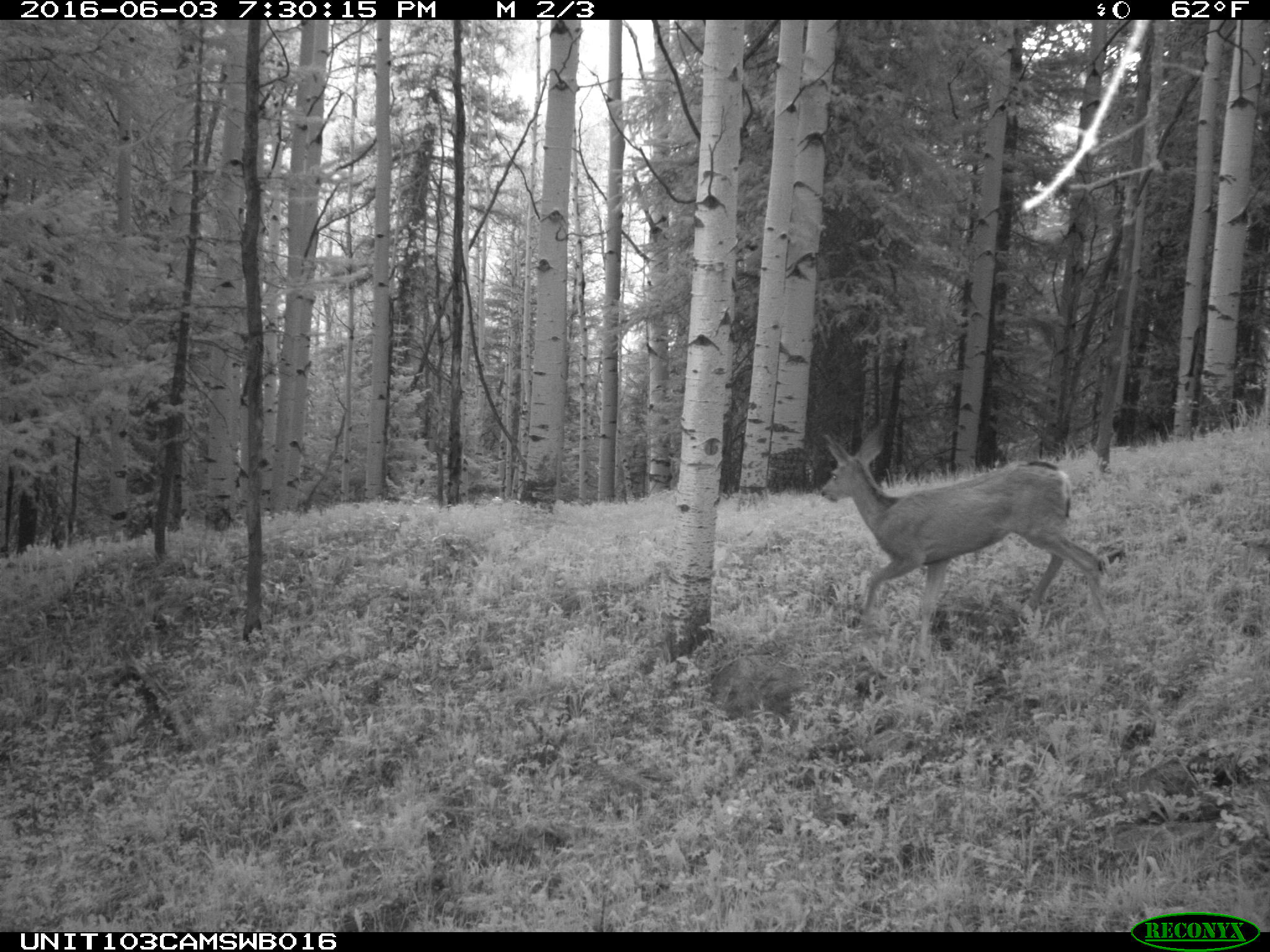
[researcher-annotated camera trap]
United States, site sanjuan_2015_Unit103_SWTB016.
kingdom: Animalia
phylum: Chordata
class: Mammalia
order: Artiodactyla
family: Cervidae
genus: Odocoileus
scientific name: Odocoileus hemionus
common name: mule deer